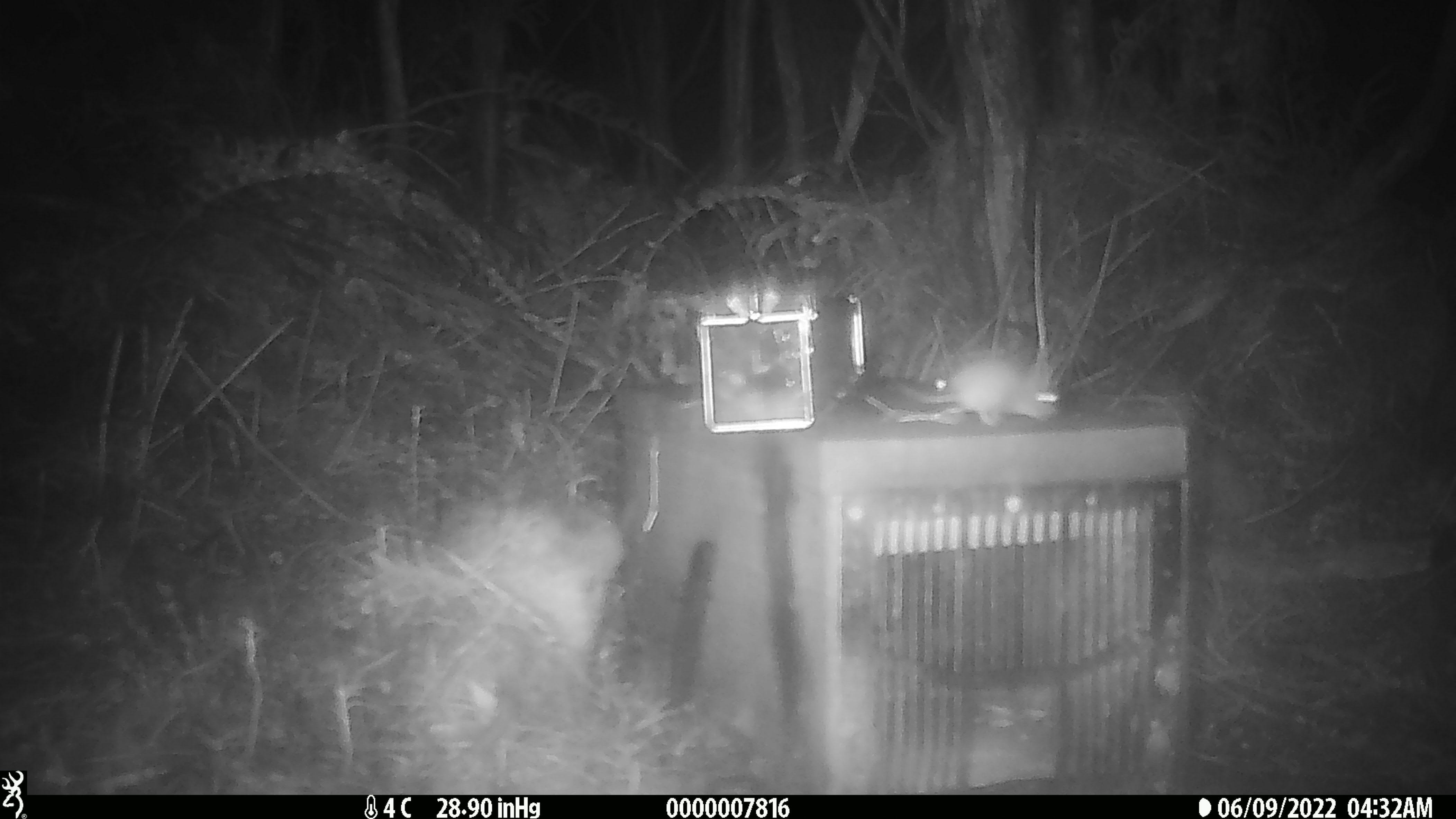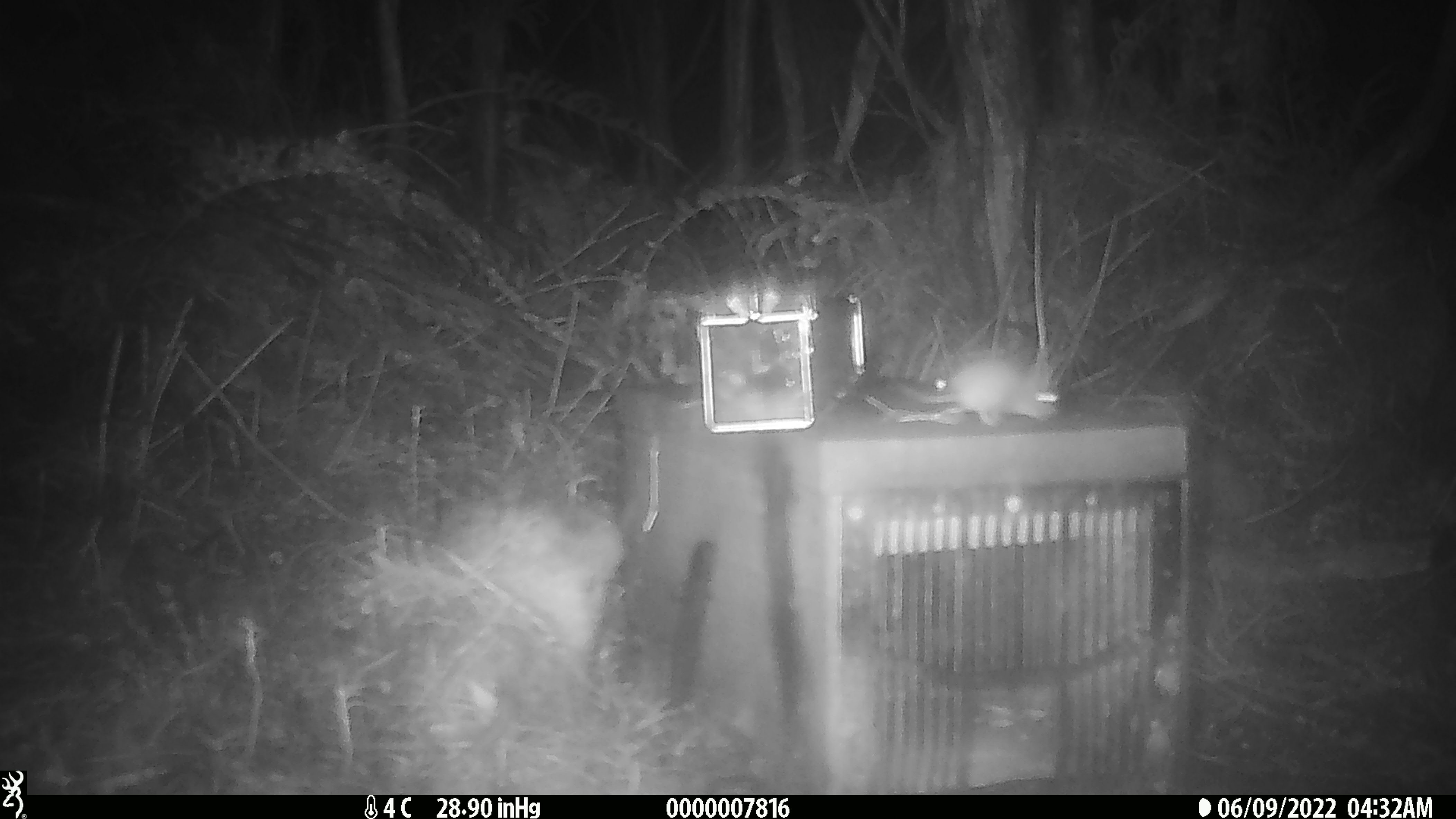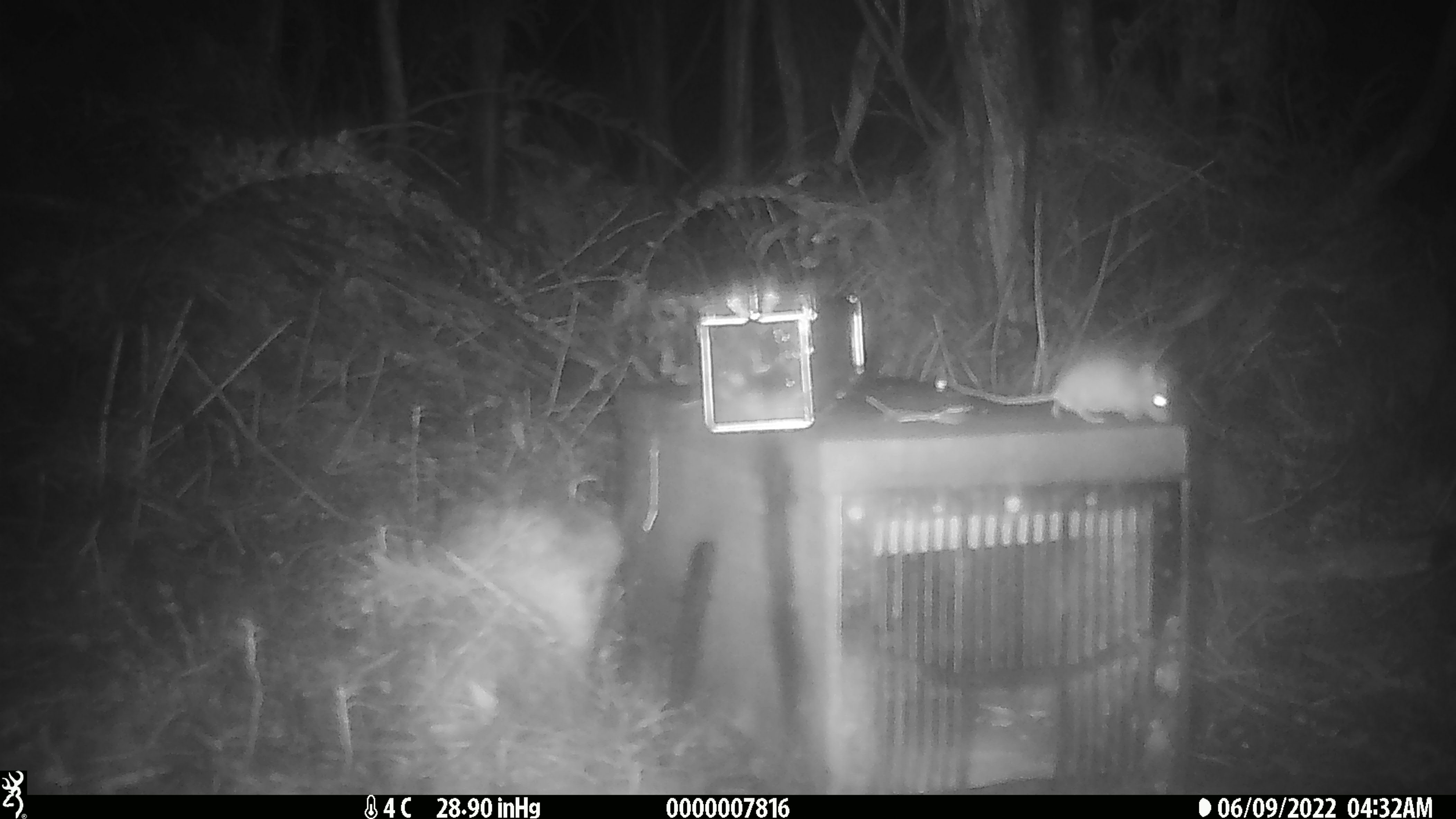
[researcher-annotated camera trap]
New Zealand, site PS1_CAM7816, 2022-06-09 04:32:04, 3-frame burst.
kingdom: Animalia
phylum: Chordata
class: Mammalia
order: Rodentia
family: Muridae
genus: Mus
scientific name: Mus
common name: mouse